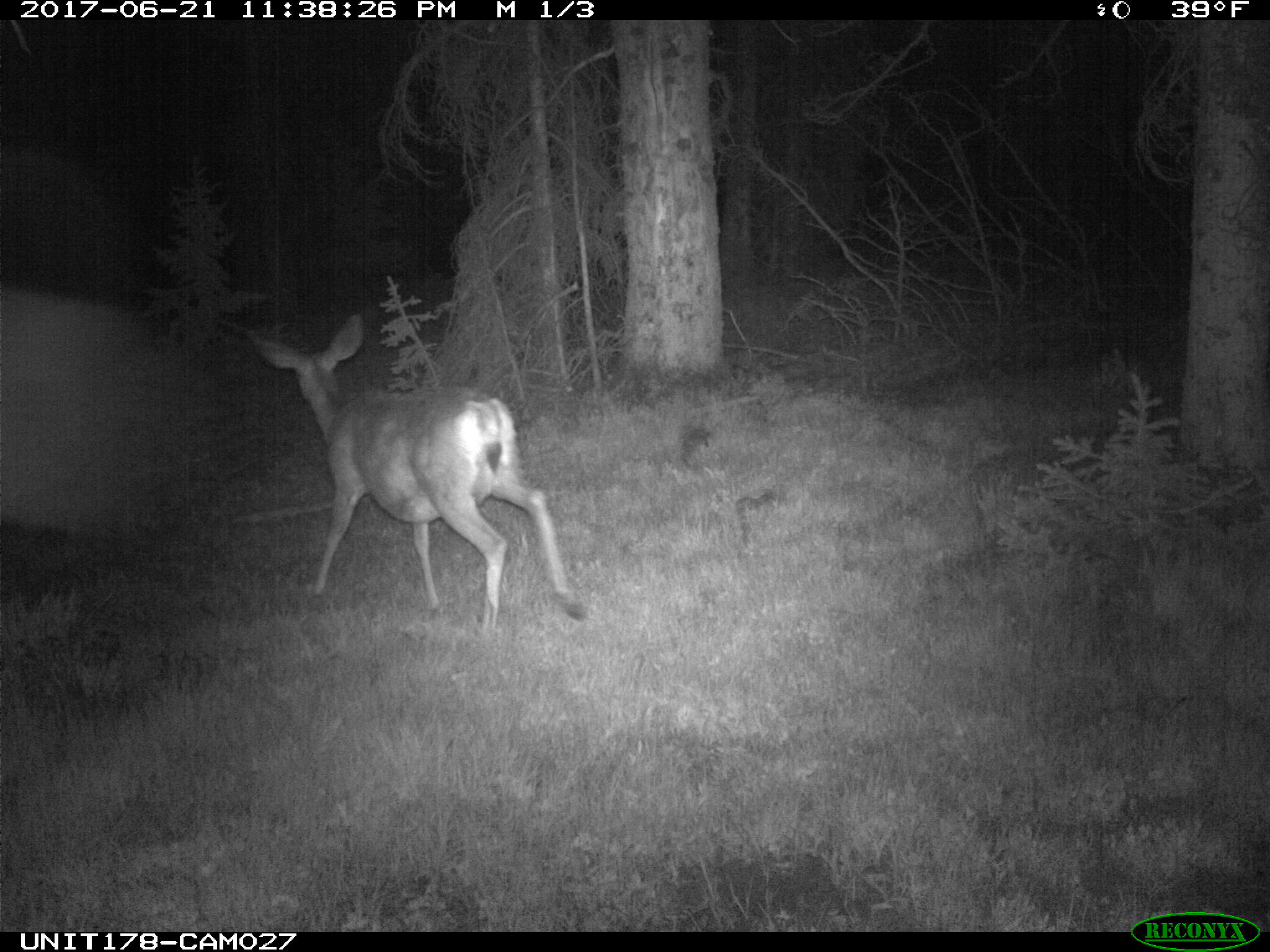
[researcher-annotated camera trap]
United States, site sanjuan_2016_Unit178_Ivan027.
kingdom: Animalia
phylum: Chordata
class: Mammalia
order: Artiodactyla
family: Cervidae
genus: Odocoileus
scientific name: Odocoileus hemionus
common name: mule deer